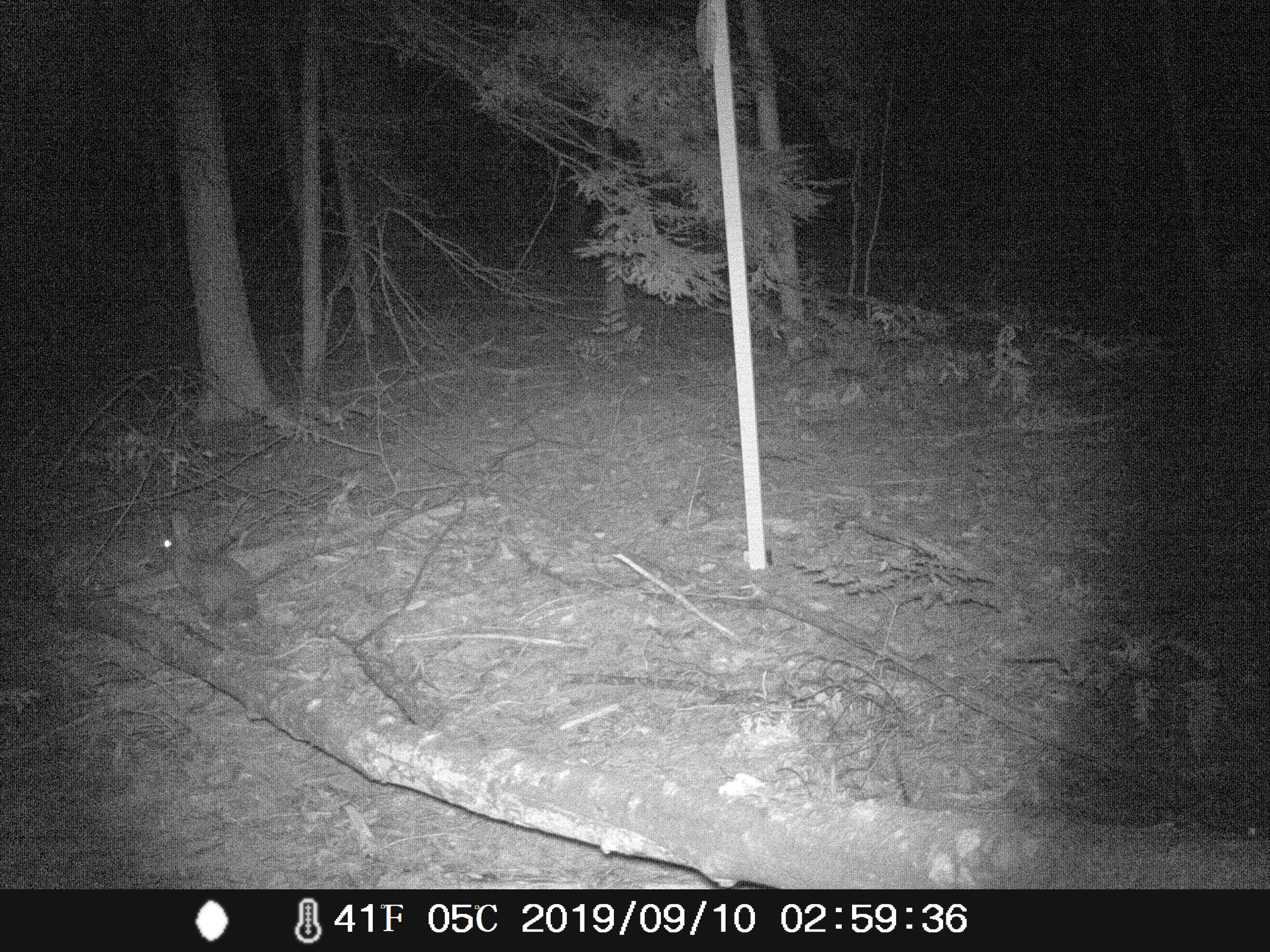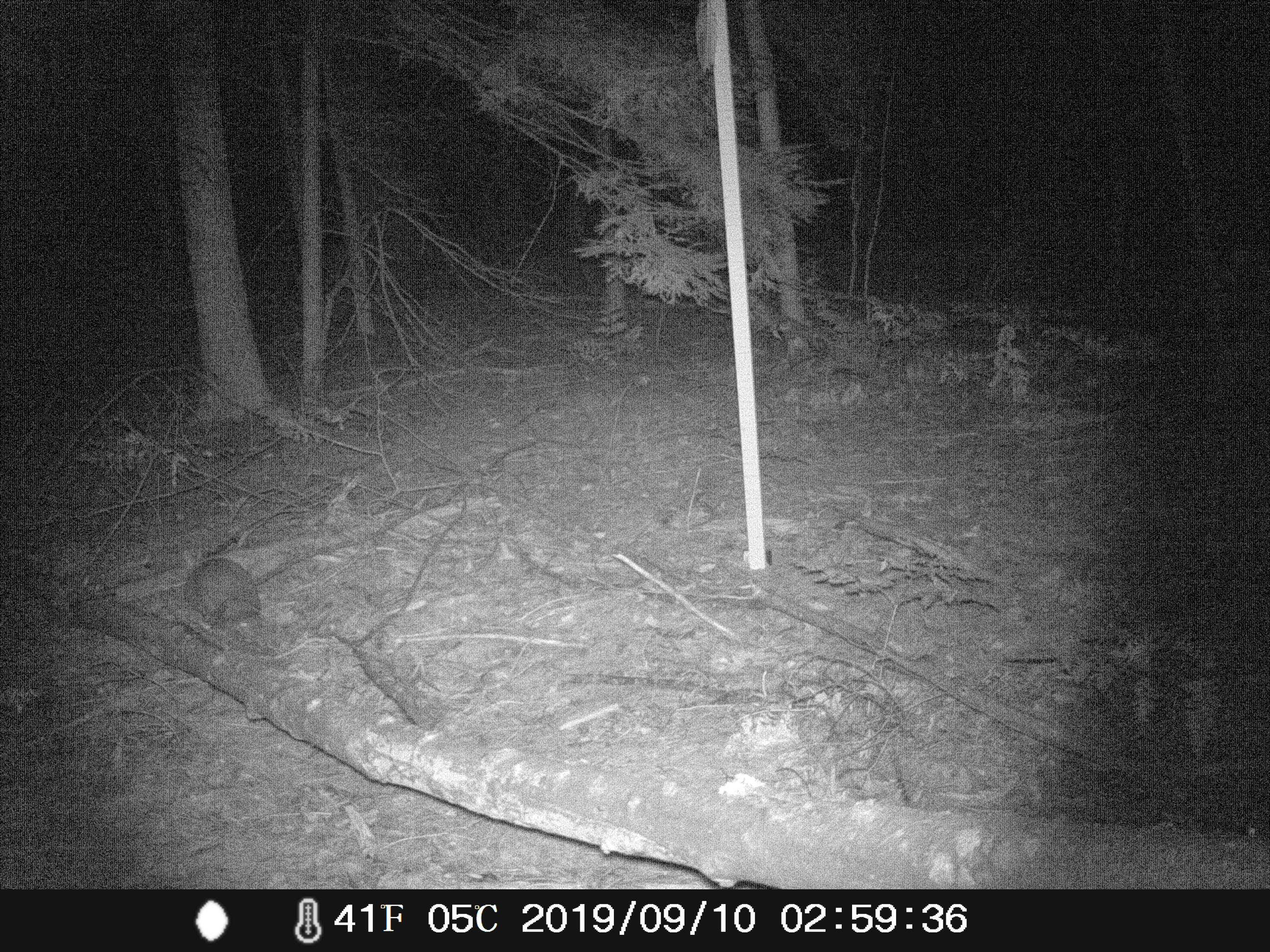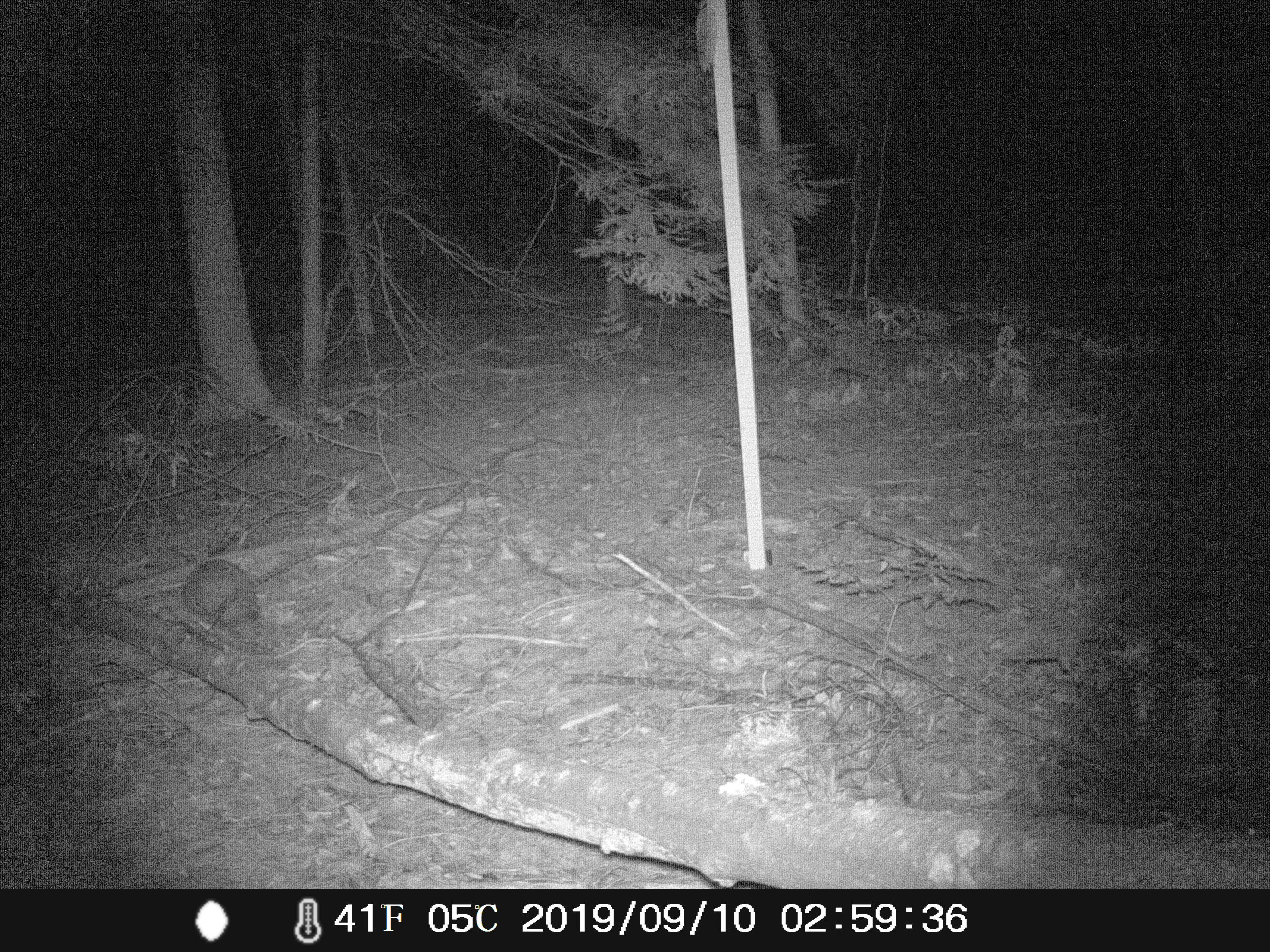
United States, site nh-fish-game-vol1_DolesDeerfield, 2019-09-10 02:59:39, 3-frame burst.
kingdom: Animalia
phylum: Chordata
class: Mammalia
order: Lagomorpha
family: Leporidae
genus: Sylvilagus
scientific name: Sylvilagus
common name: cottontail rabbit